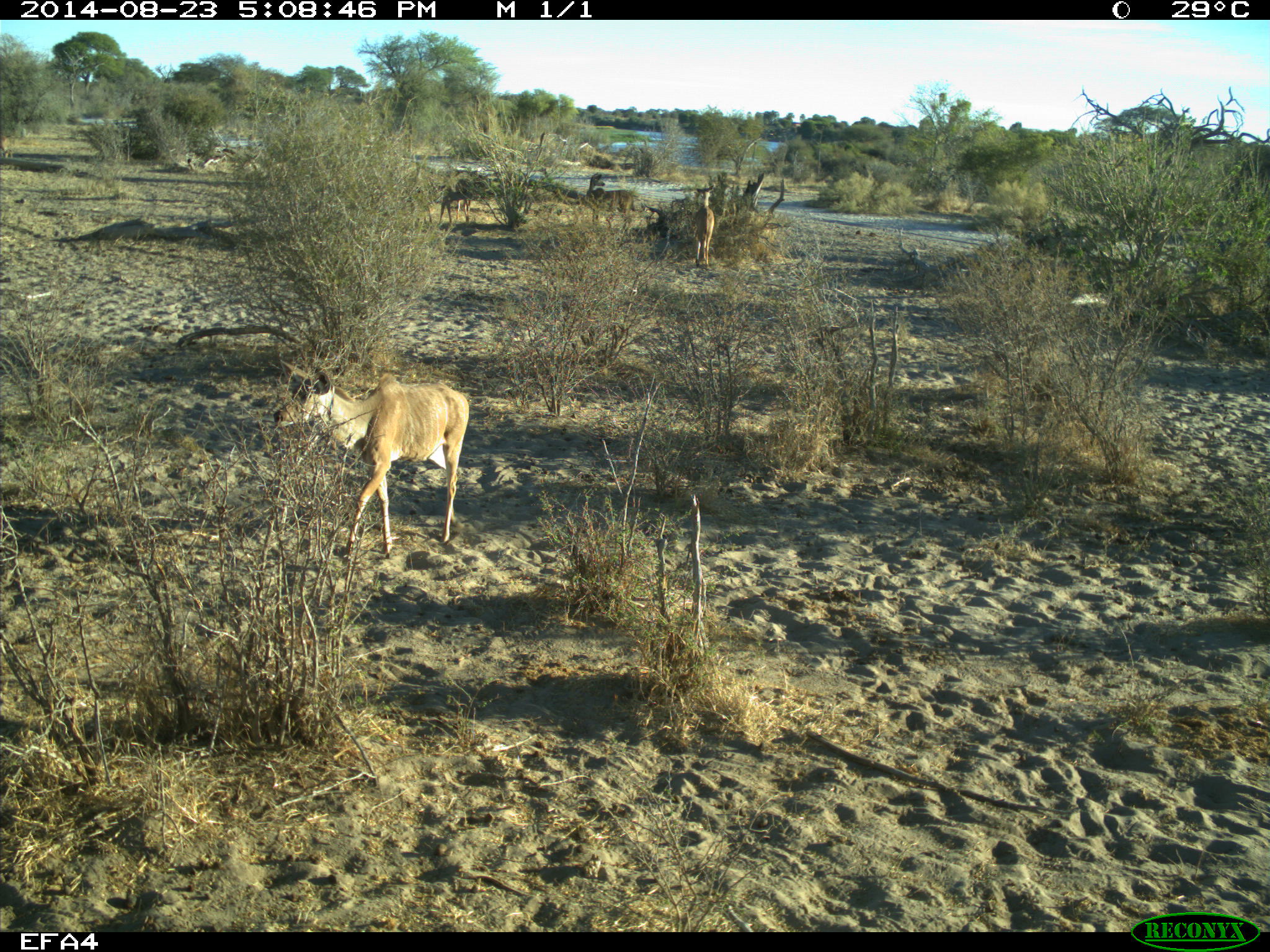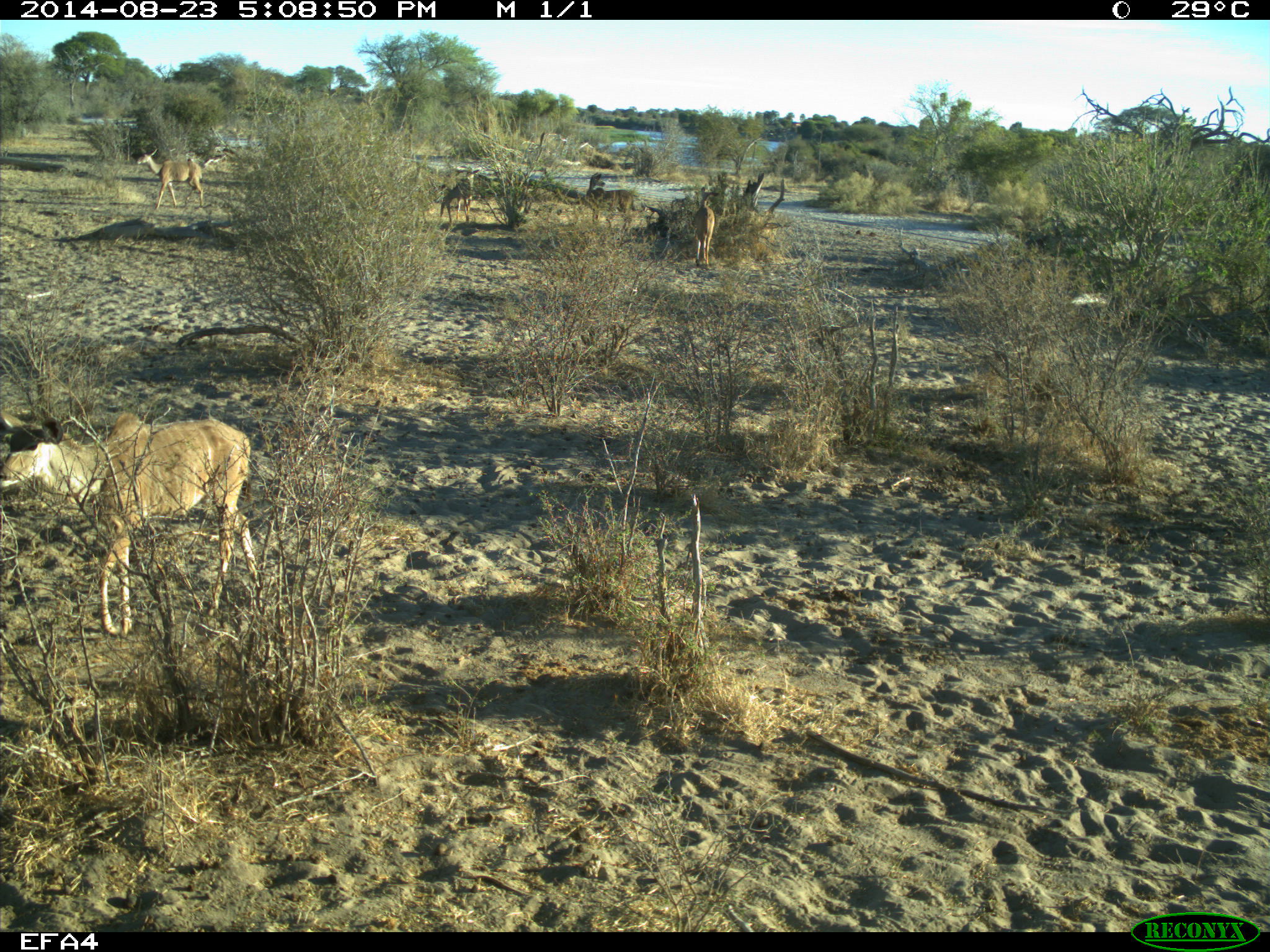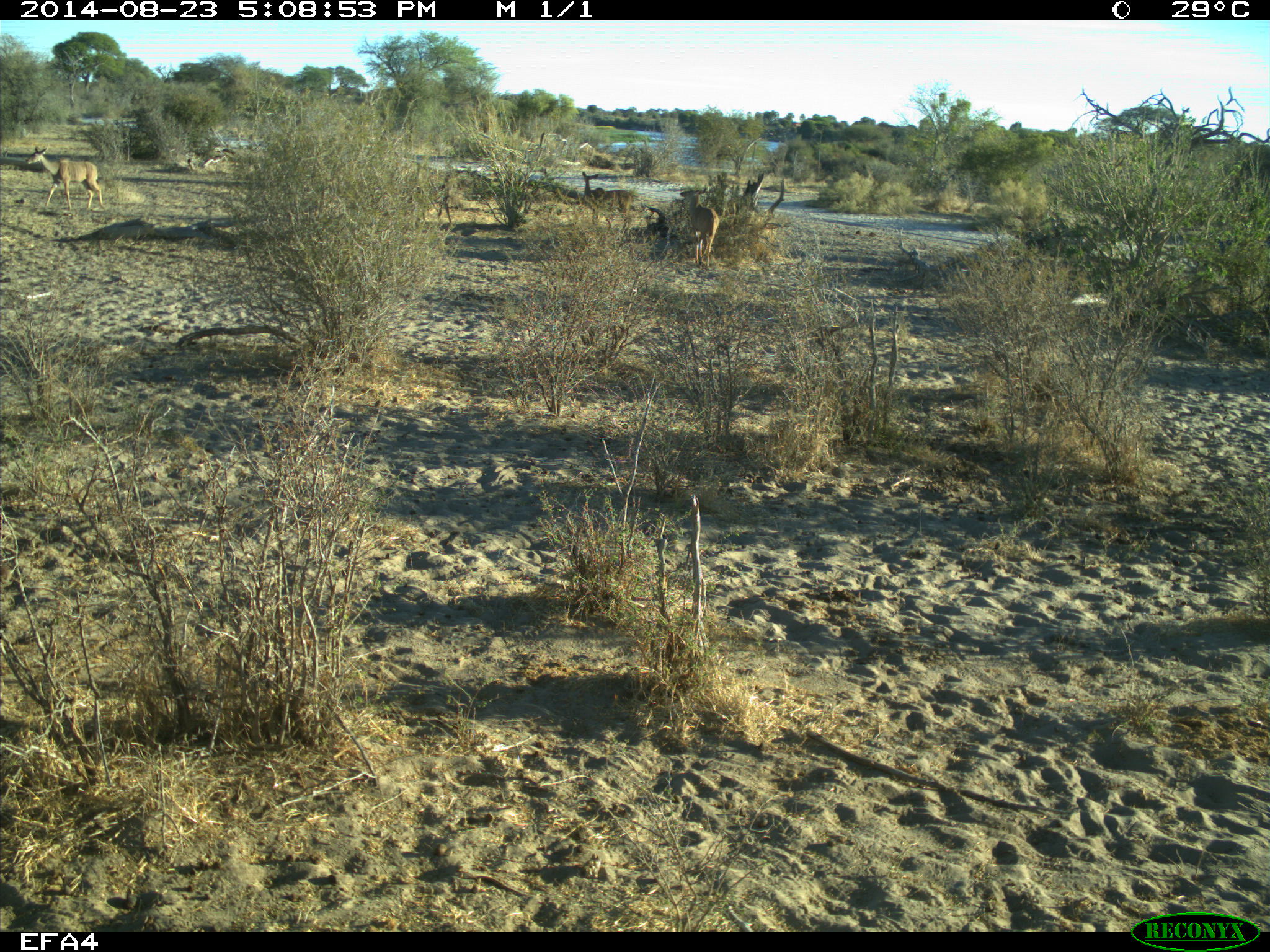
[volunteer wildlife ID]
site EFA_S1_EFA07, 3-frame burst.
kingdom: Animalia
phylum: Chordata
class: Mammalia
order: Artiodactyla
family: Bovidae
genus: Tragelaphus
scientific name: Tragelaphus oryx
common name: eland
Eland (Tragelaphus oryx), count 5. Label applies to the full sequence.